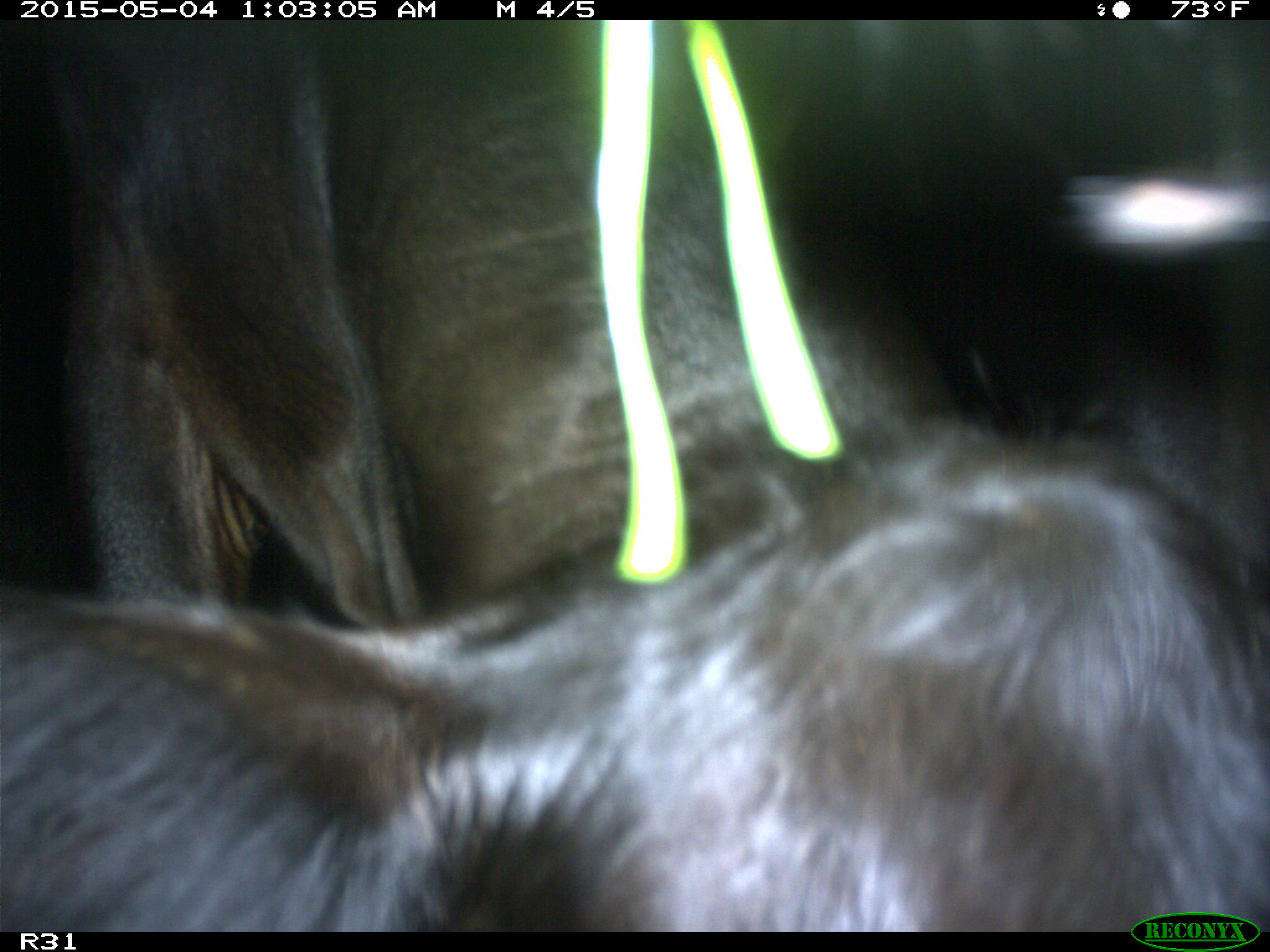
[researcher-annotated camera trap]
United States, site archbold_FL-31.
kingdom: Animalia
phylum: Chordata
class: Mammalia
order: Artiodactyla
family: Bovidae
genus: Bos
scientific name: Bos taurus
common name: domestic cow